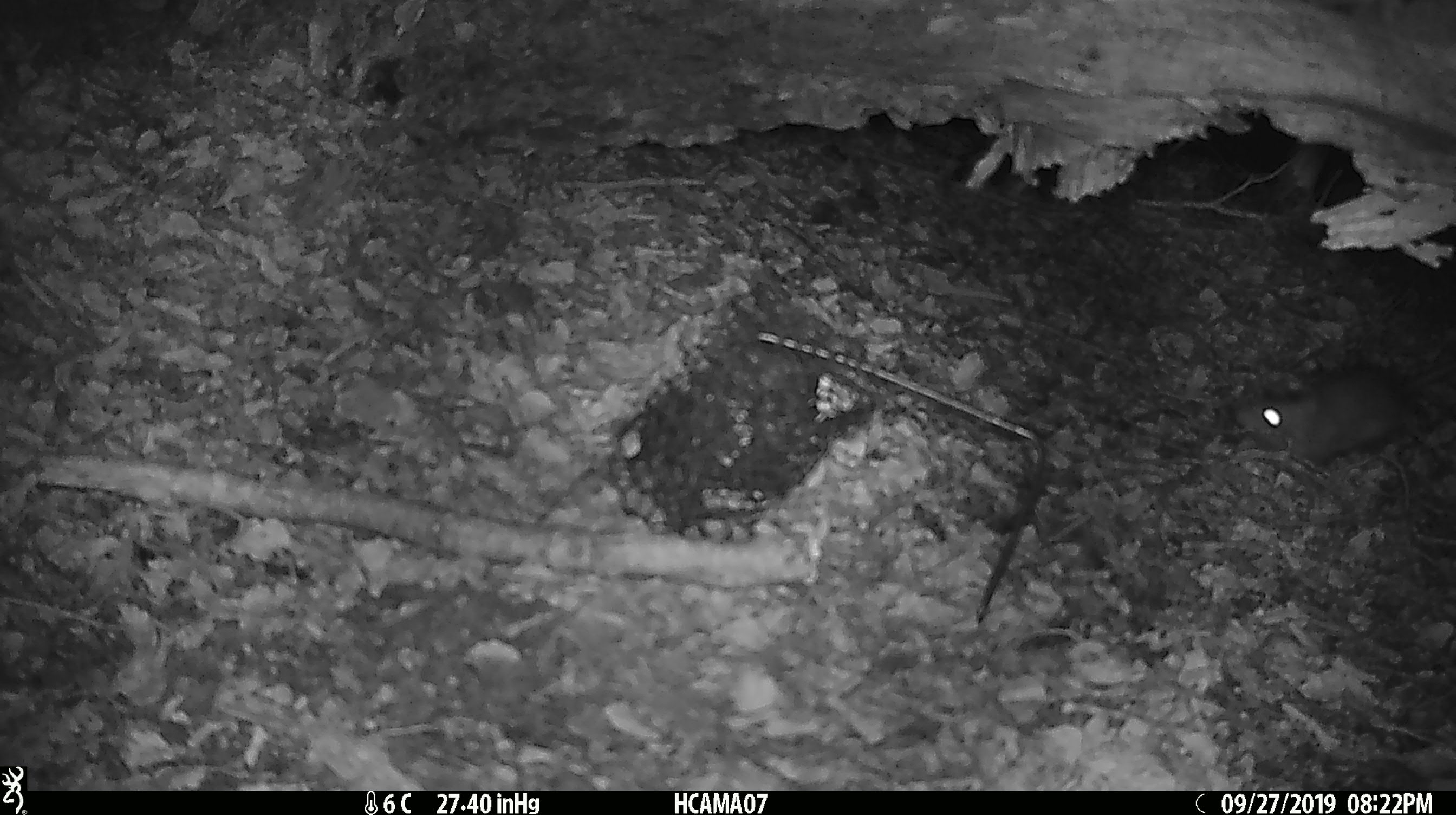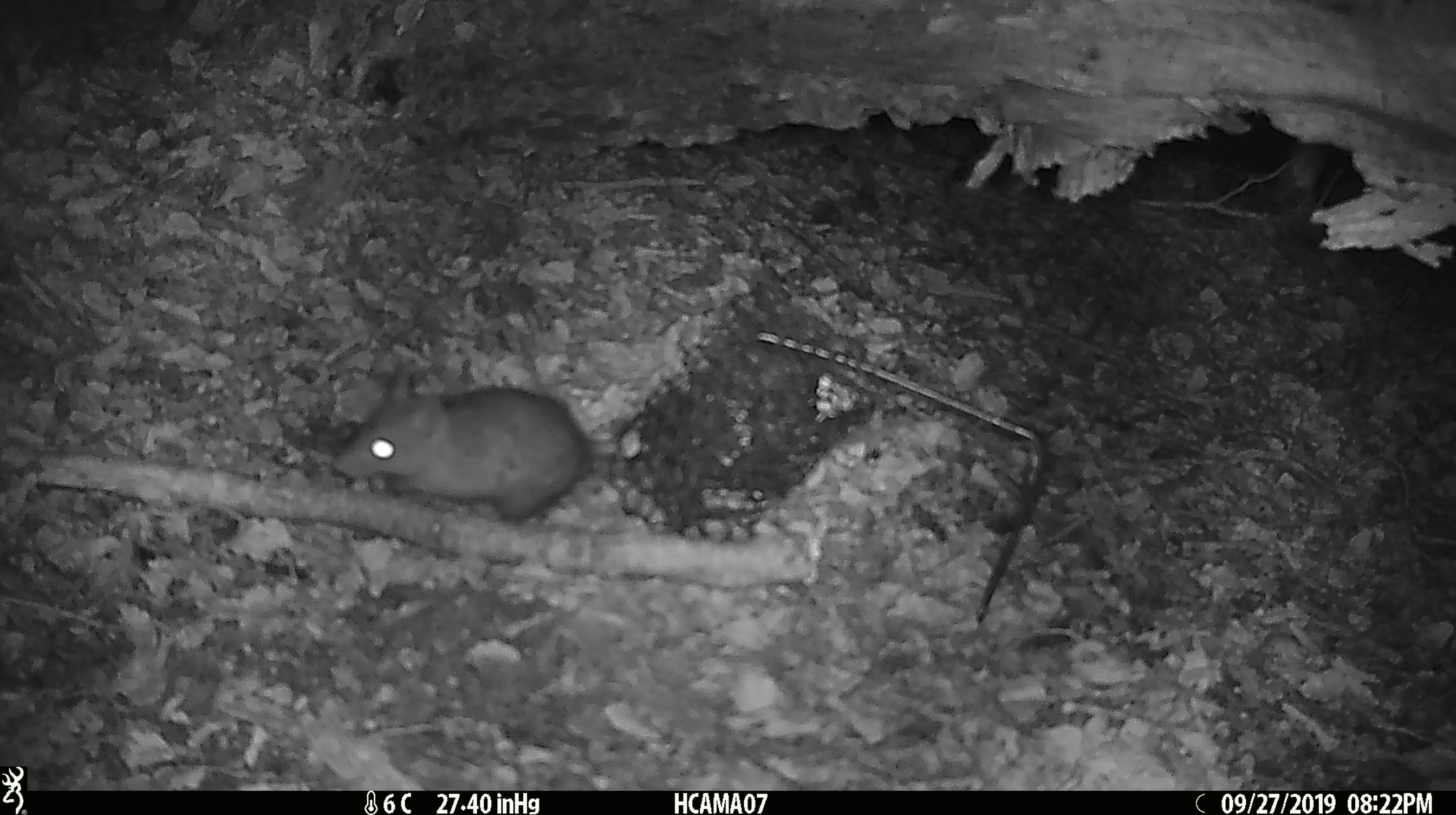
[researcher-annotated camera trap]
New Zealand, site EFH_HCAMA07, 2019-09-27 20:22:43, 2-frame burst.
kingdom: Animalia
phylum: Chordata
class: Mammalia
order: Rodentia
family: Muridae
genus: Rattus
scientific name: Rattus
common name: rat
Rat (Rattus).